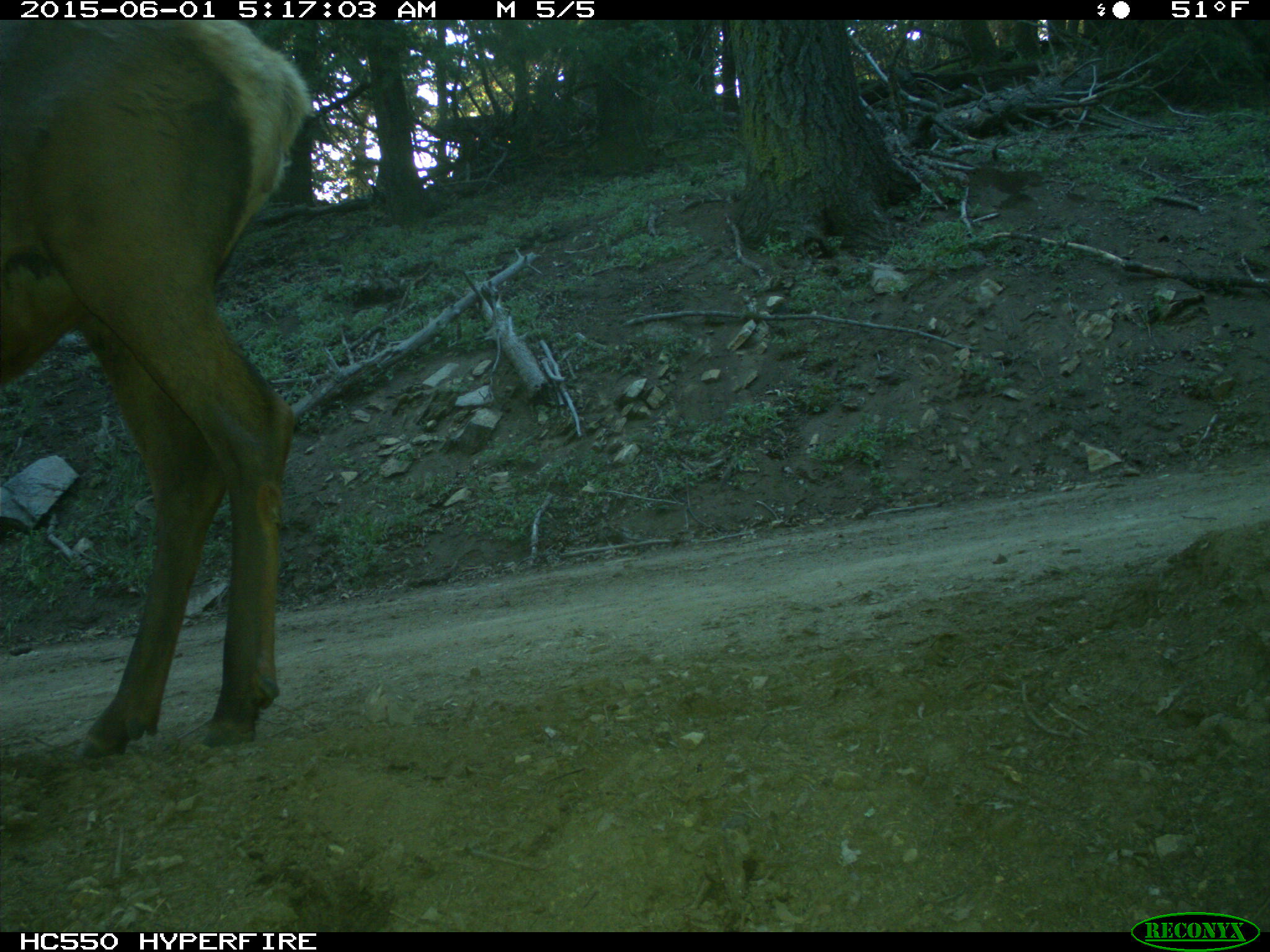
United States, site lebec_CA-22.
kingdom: Animalia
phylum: Chordata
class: Mammalia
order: Artiodactyla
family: Cervidae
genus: Cervus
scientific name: Cervus canadensis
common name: elk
Cervus canadensis (elk).